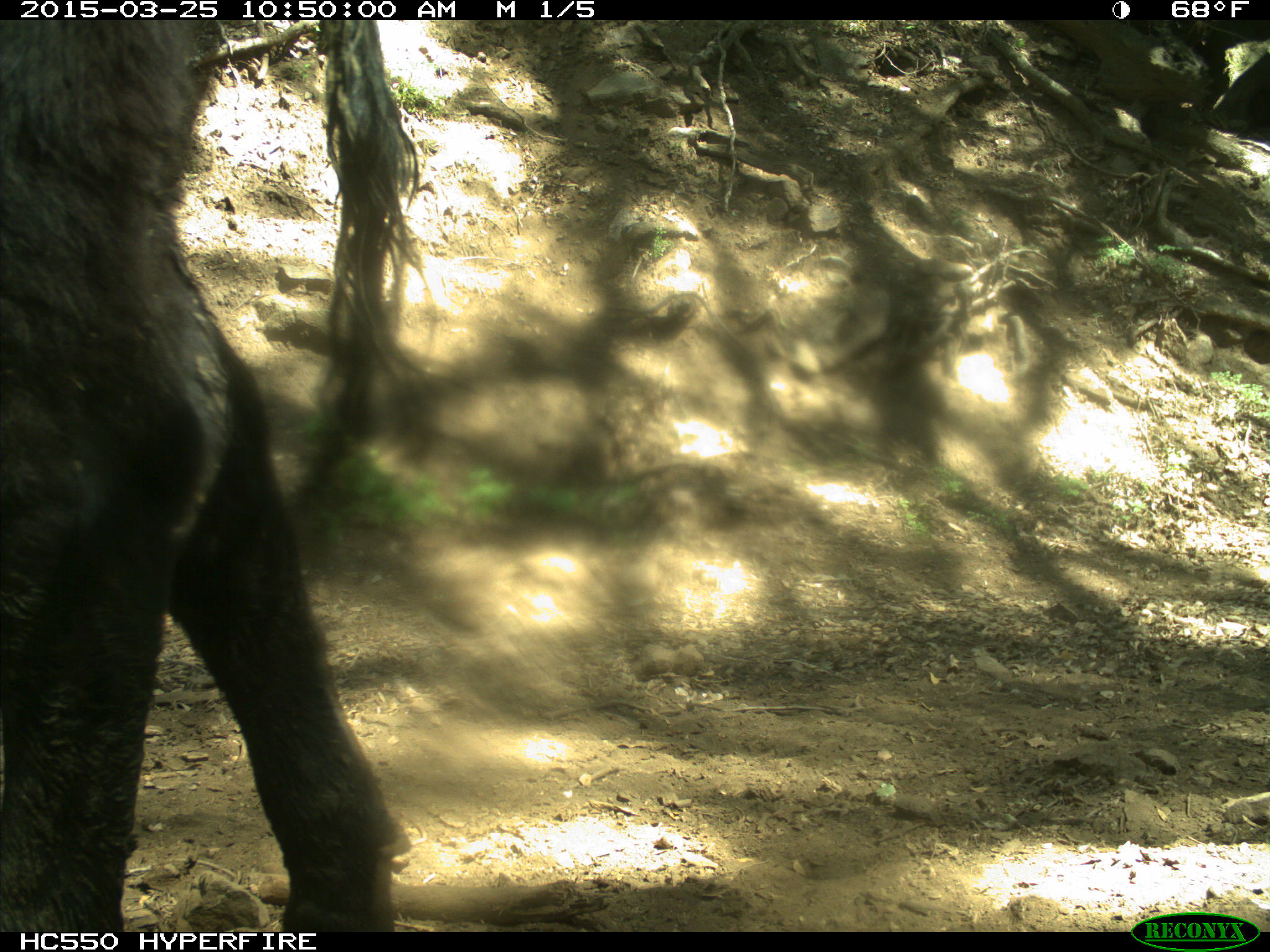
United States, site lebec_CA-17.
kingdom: Animalia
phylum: Chordata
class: Mammalia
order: Artiodactyla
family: Bovidae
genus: Bos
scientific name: Bos taurus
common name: domestic cow